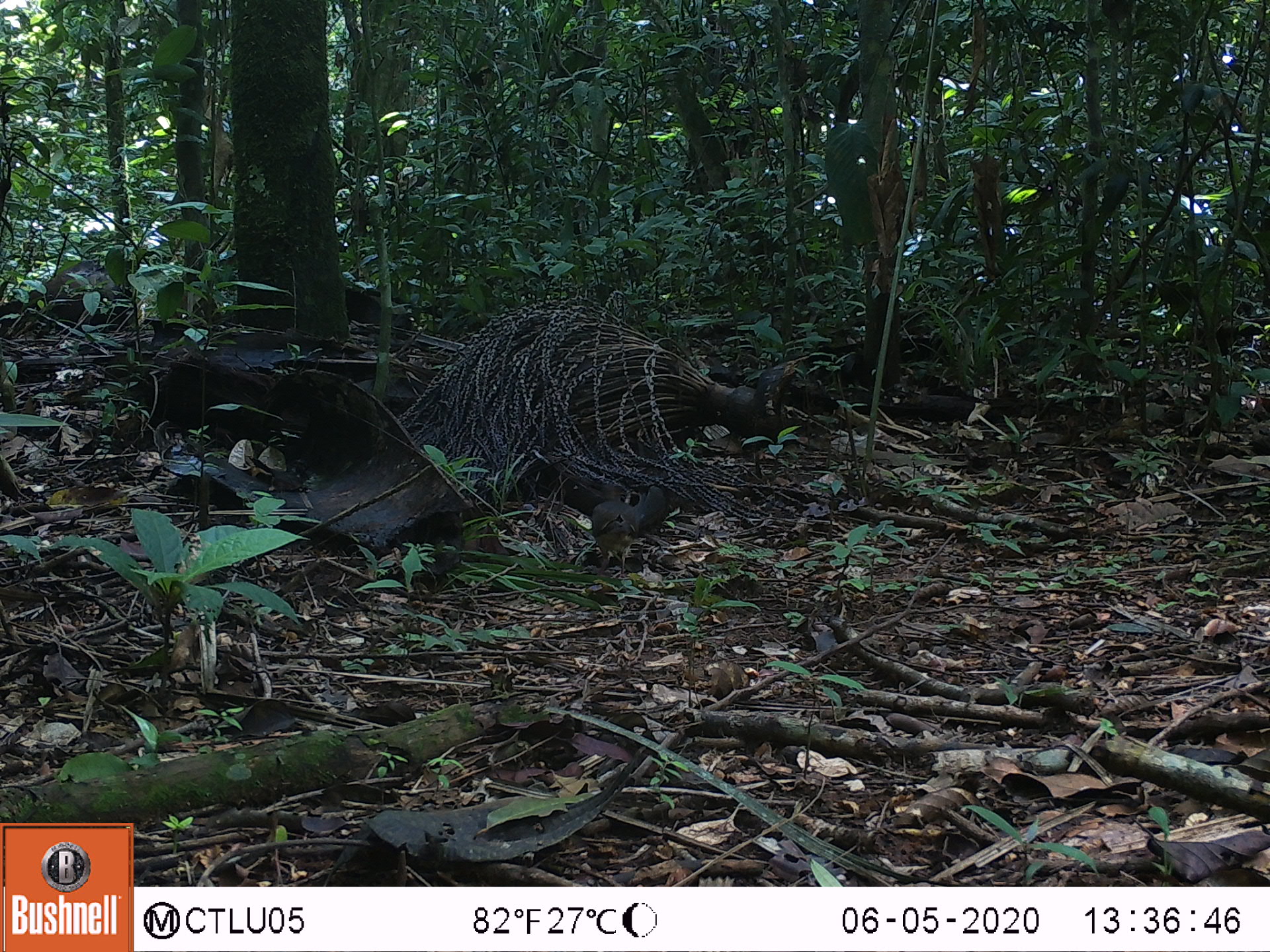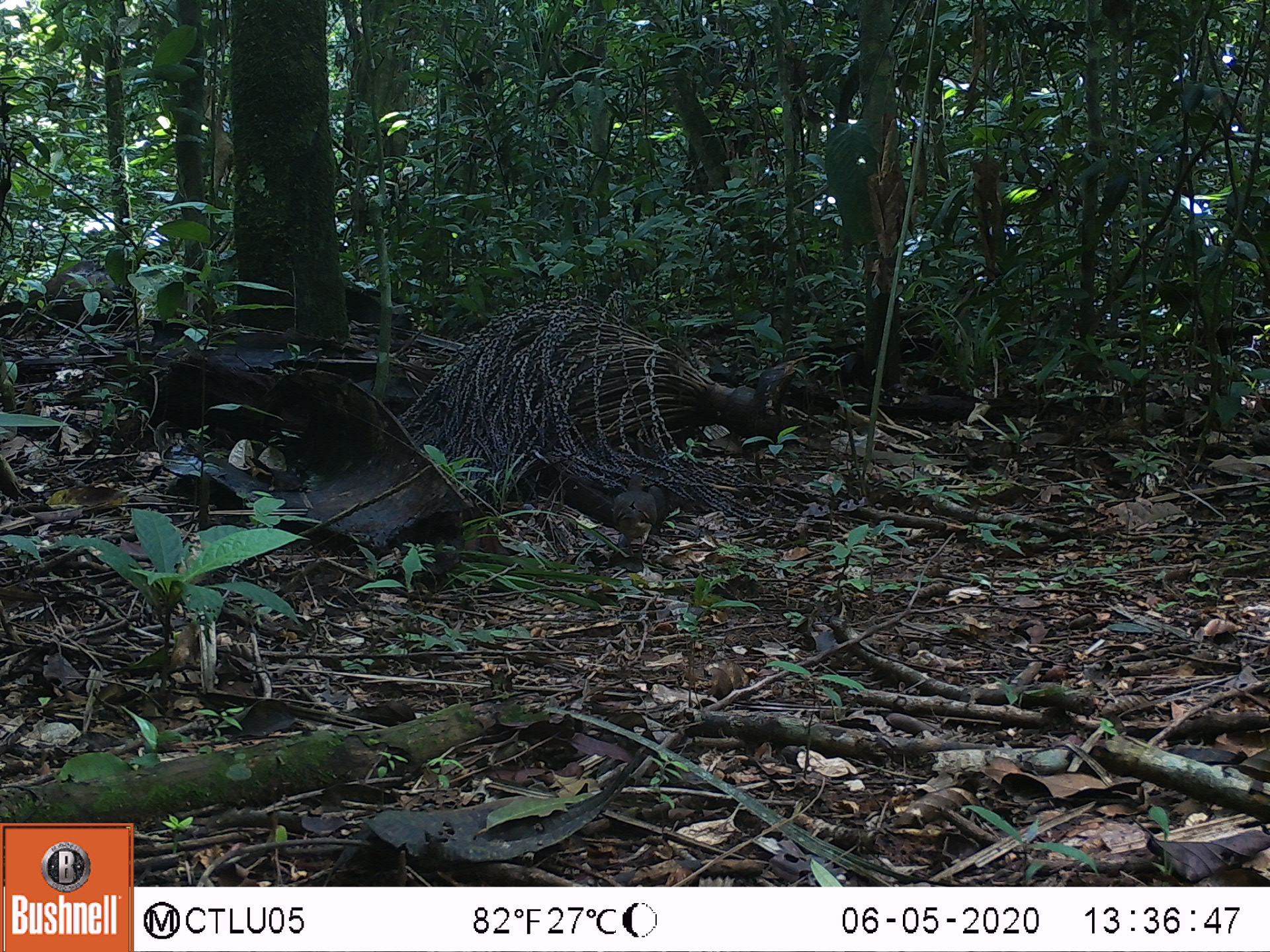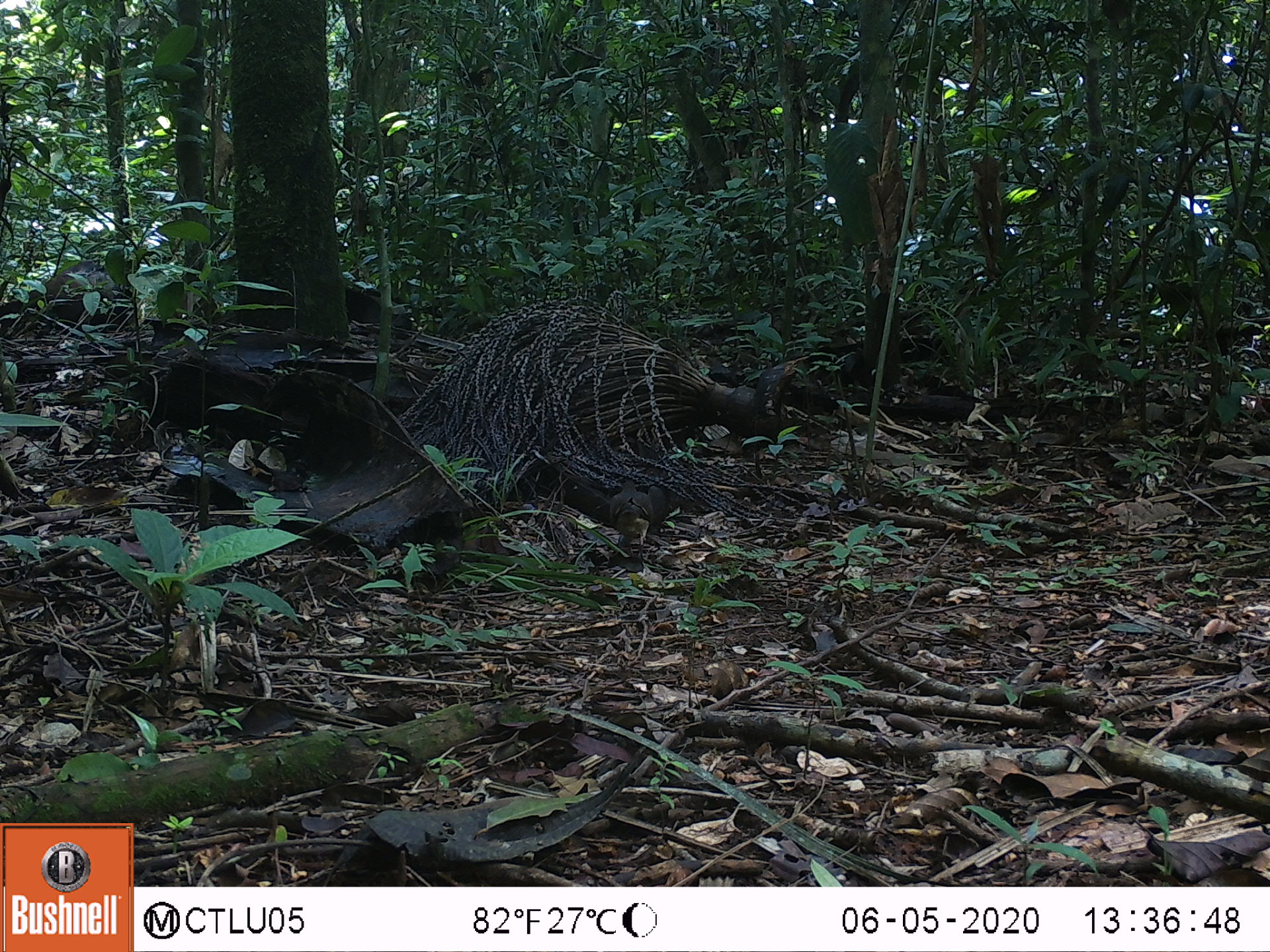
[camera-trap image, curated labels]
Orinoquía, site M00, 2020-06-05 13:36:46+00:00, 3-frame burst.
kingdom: Animalia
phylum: Chordata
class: Aves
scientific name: Aves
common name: bird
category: unknown bird